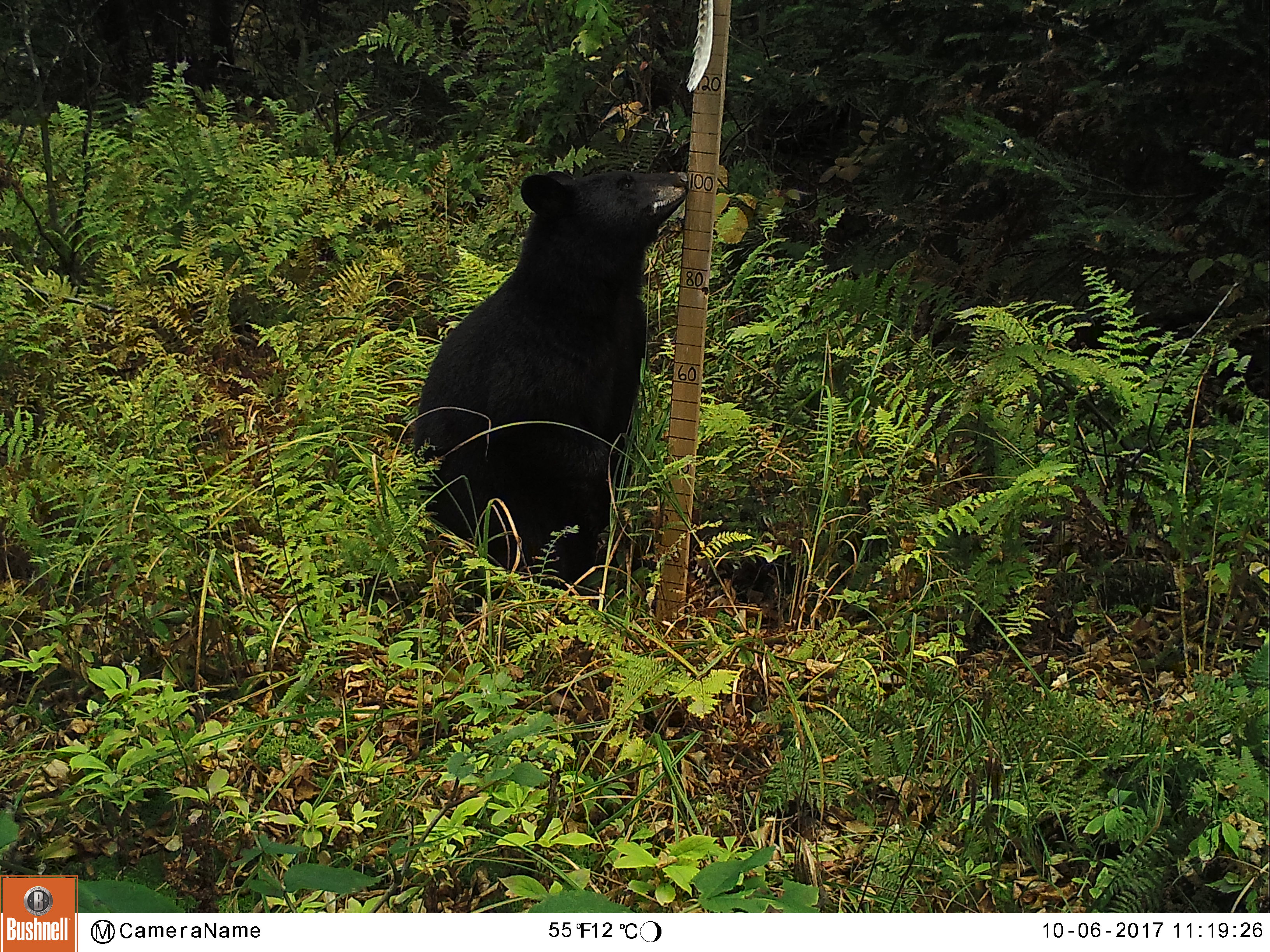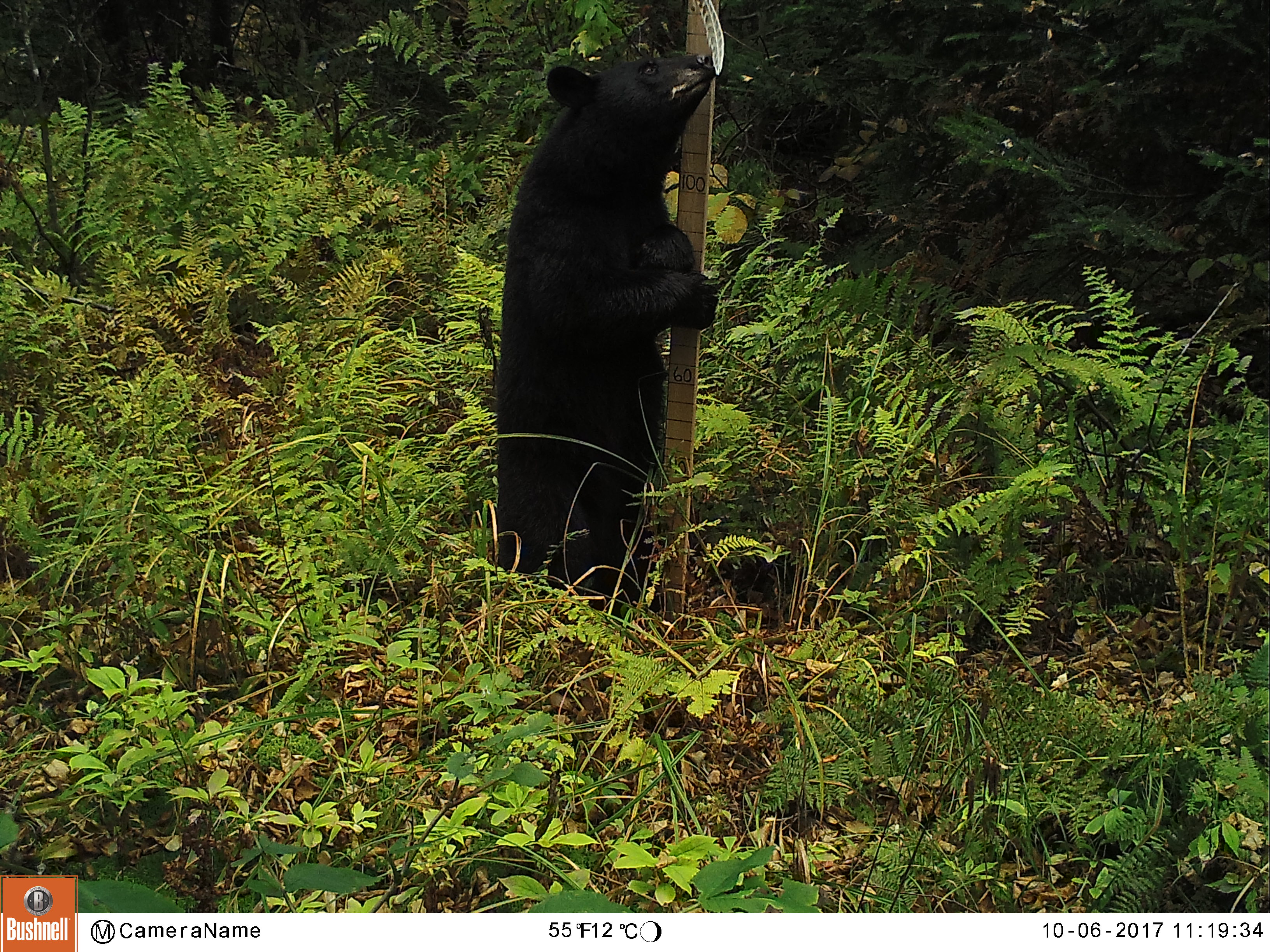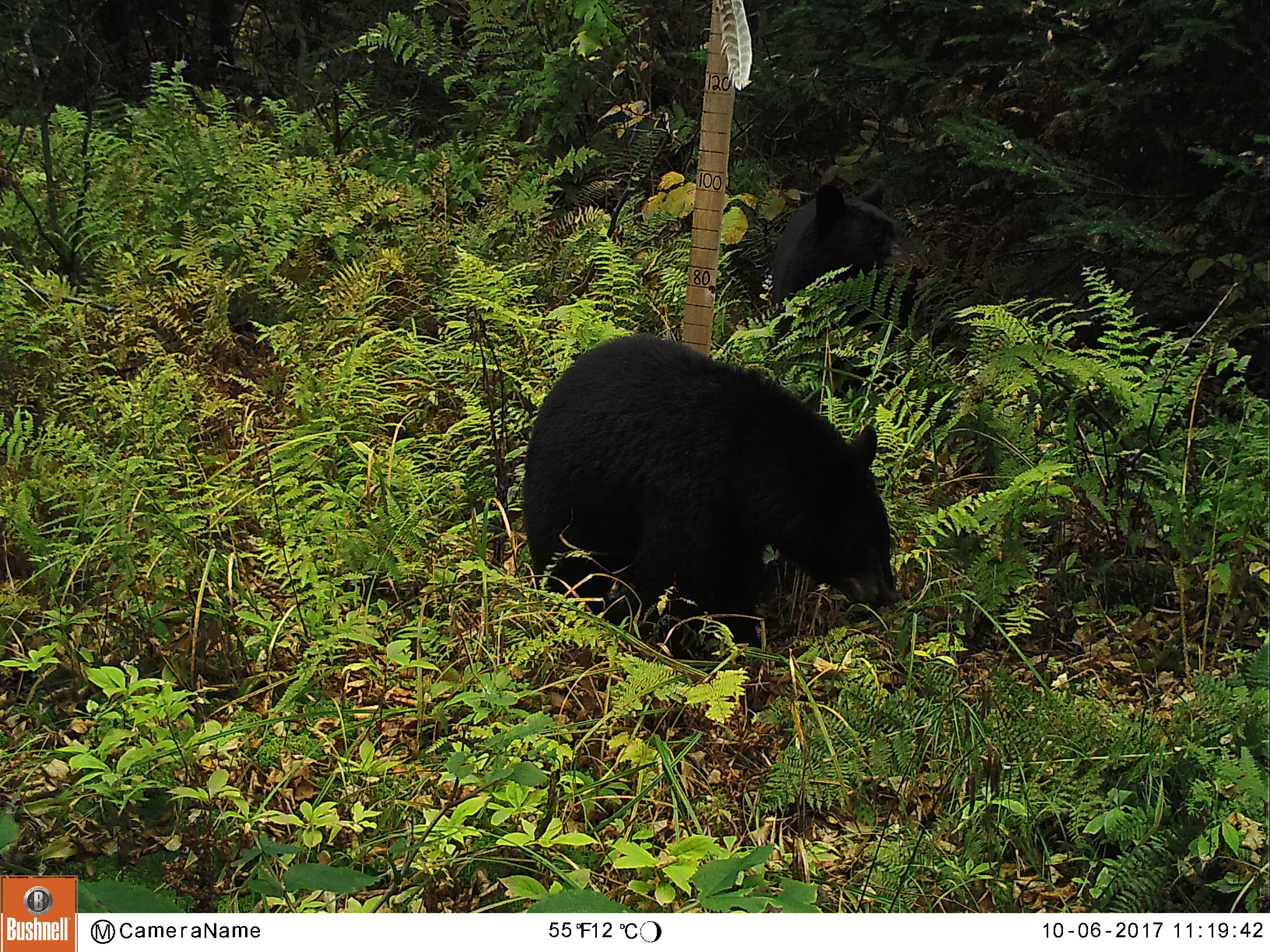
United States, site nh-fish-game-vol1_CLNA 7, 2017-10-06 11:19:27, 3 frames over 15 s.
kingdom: Animalia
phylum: Chordata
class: Mammalia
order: Carnivora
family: Ursidae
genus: Ursus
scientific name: Ursus americanus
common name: black bear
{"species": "black bear (Ursus americanus)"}